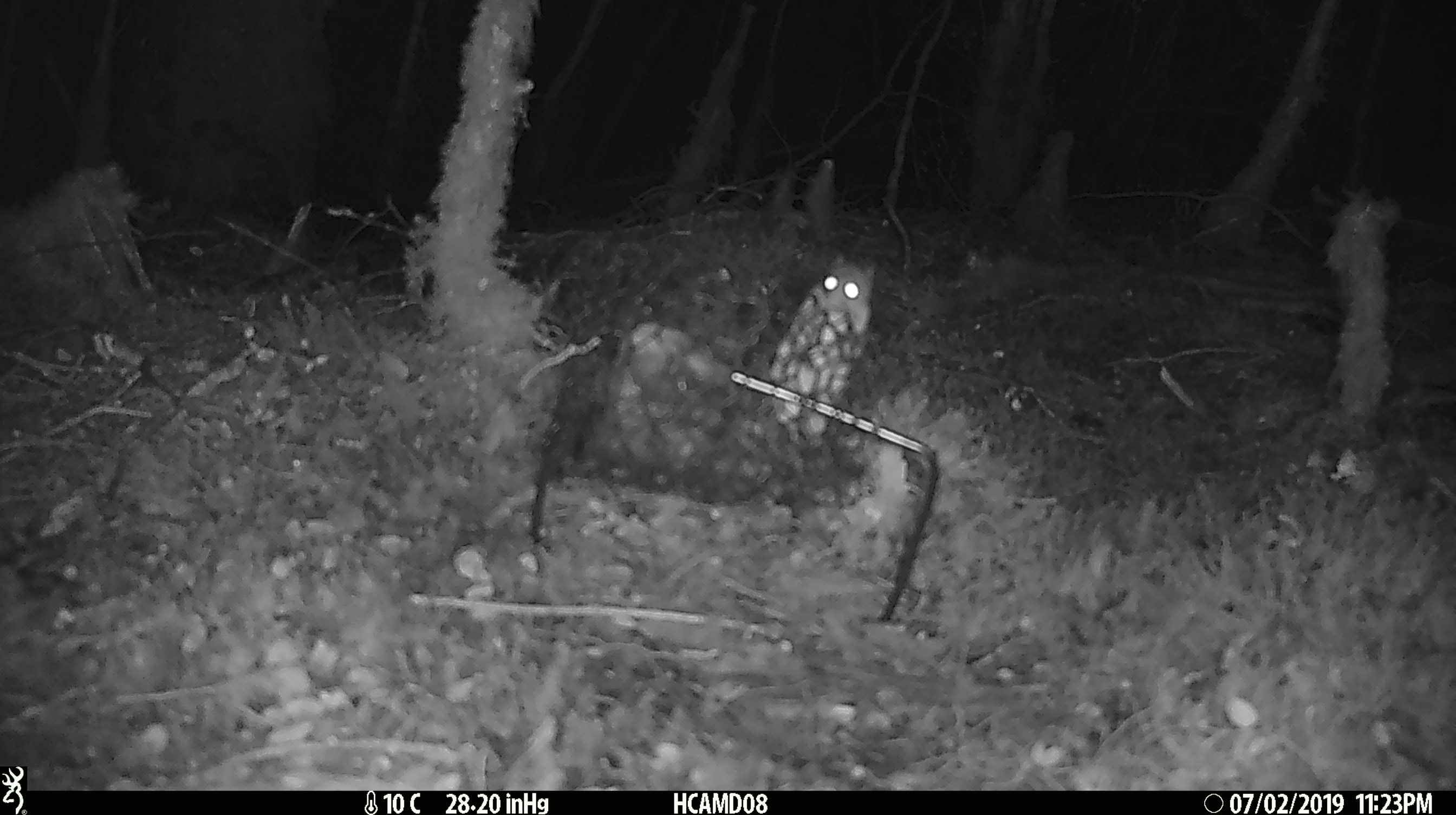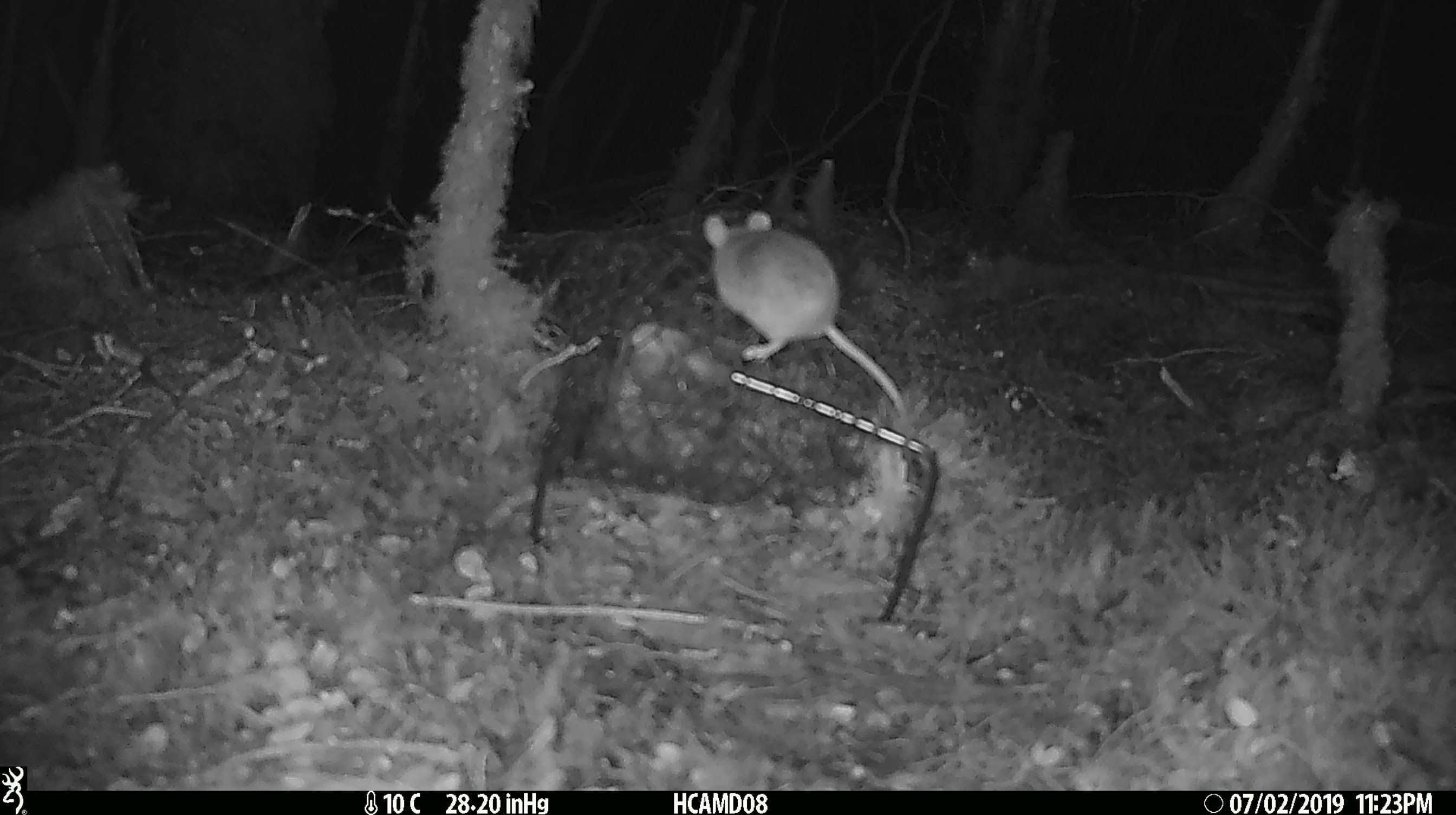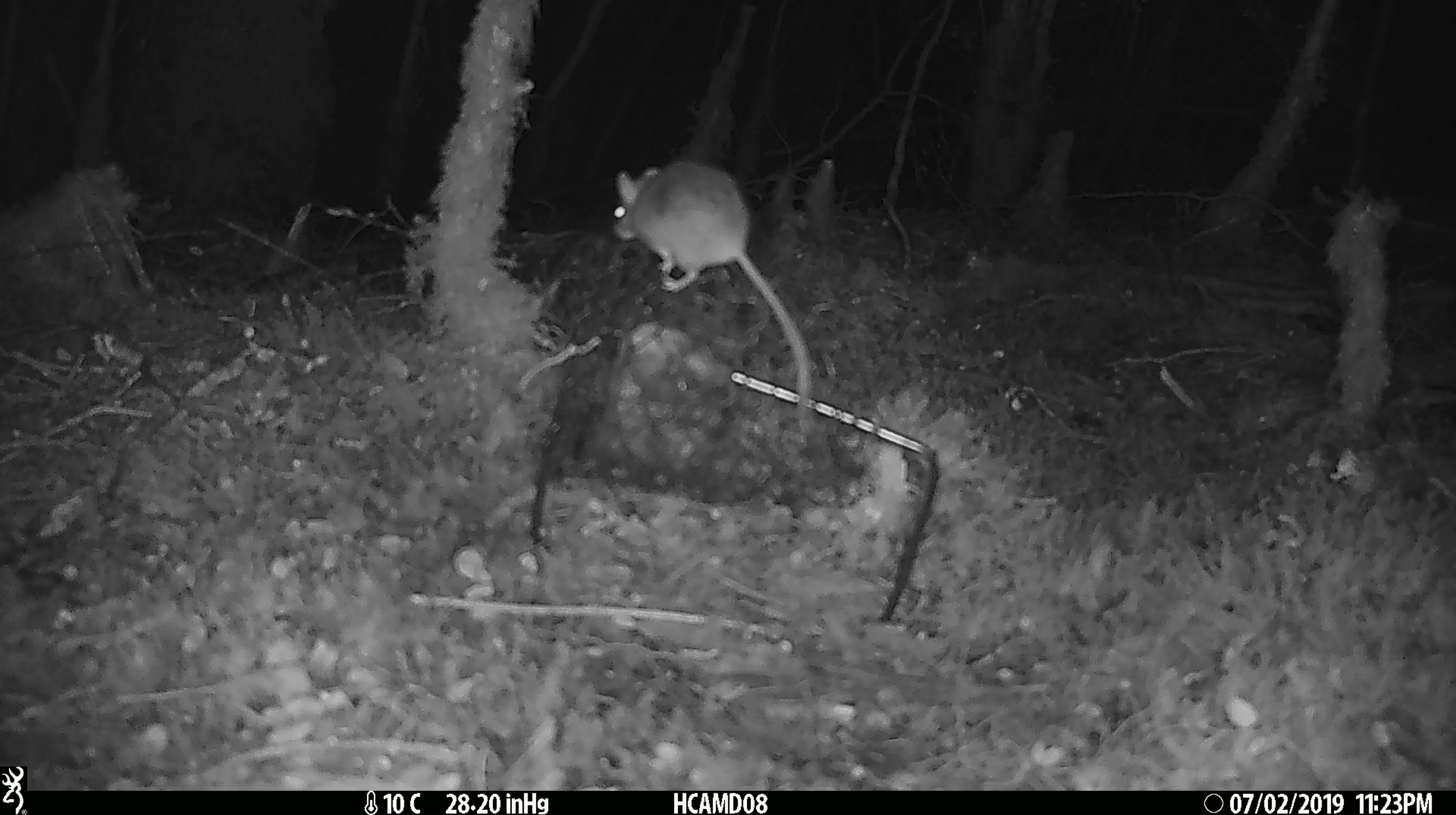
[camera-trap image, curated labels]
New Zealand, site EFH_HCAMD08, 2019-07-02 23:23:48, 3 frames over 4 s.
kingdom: Animalia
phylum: Chordata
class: Mammalia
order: Rodentia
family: Muridae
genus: Mus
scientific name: Mus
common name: mouse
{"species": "mouse (Mus)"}